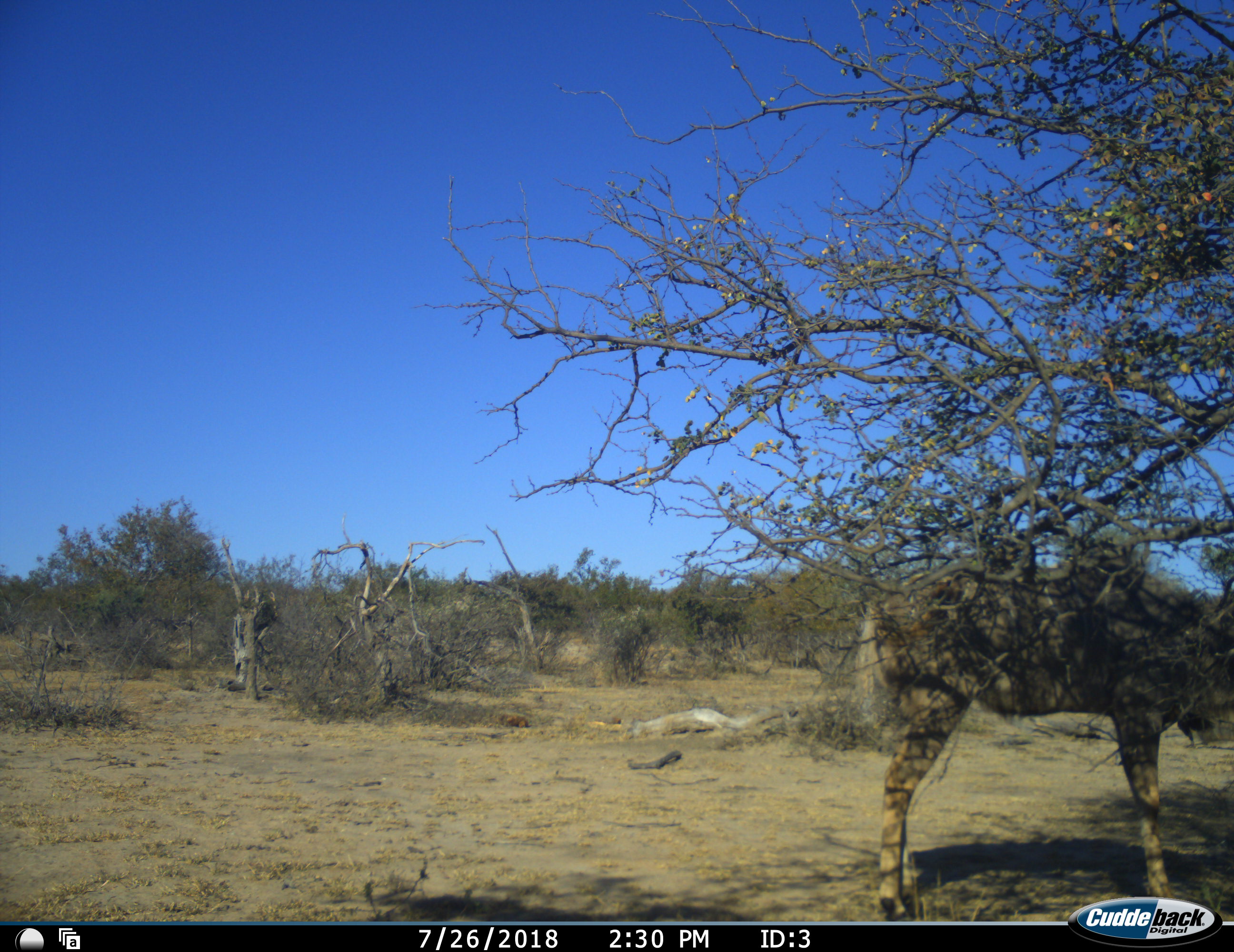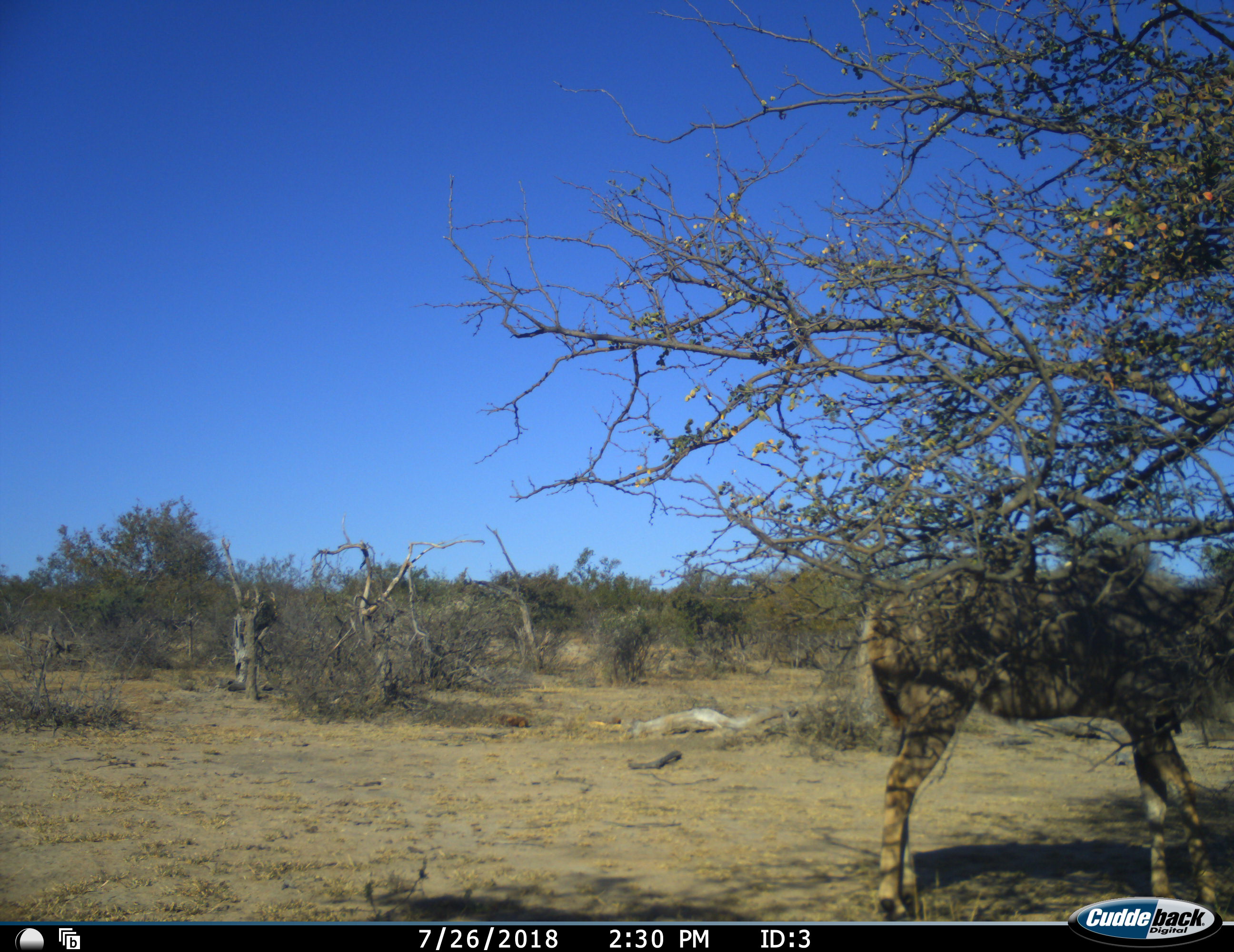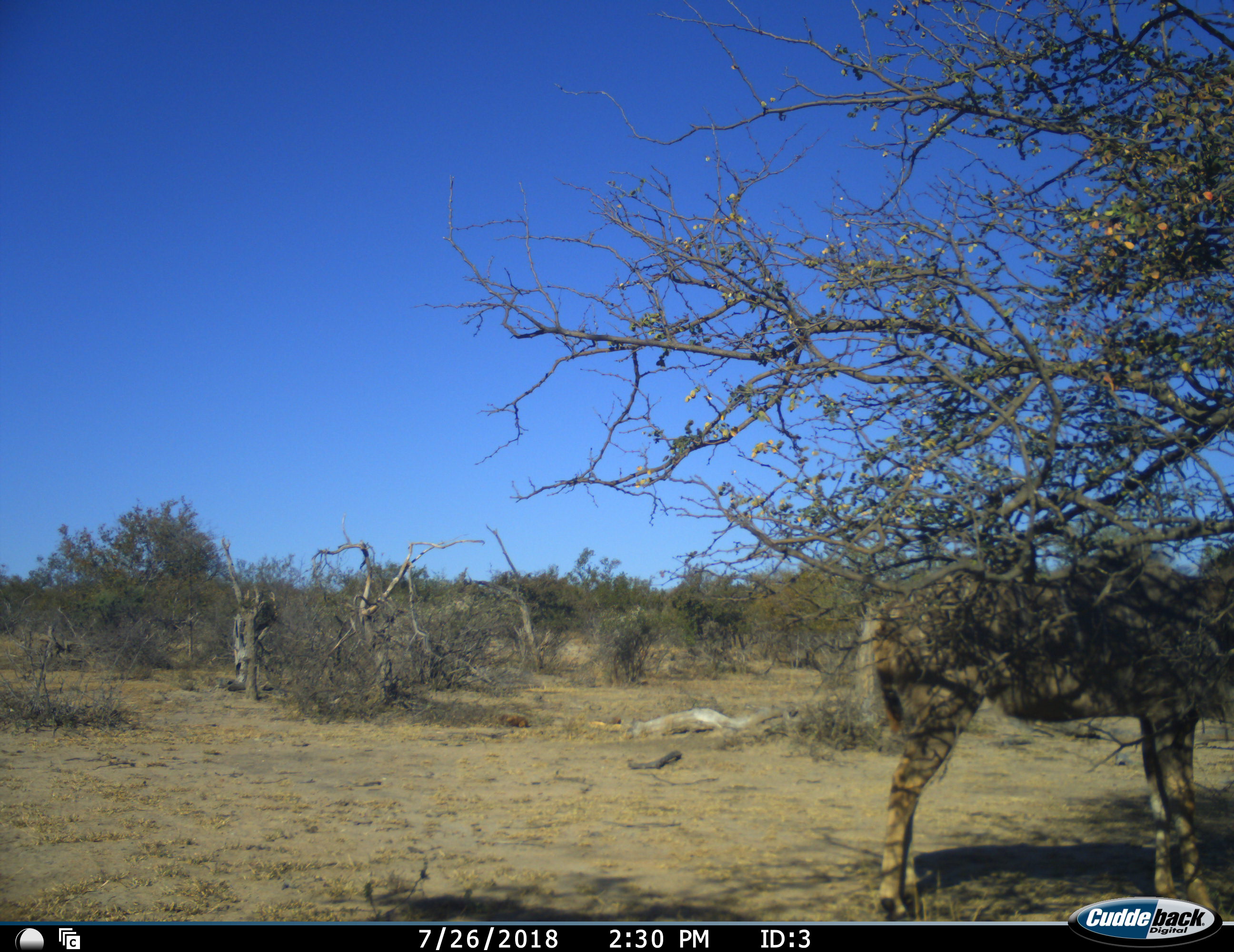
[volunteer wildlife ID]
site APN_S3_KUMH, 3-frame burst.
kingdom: Animalia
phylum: Chordata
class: Mammalia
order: Artiodactyla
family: Bovidae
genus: Tragelaphus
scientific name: Tragelaphus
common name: kudu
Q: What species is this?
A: Kudu (Tragelaphus).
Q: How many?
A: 1.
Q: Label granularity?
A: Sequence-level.